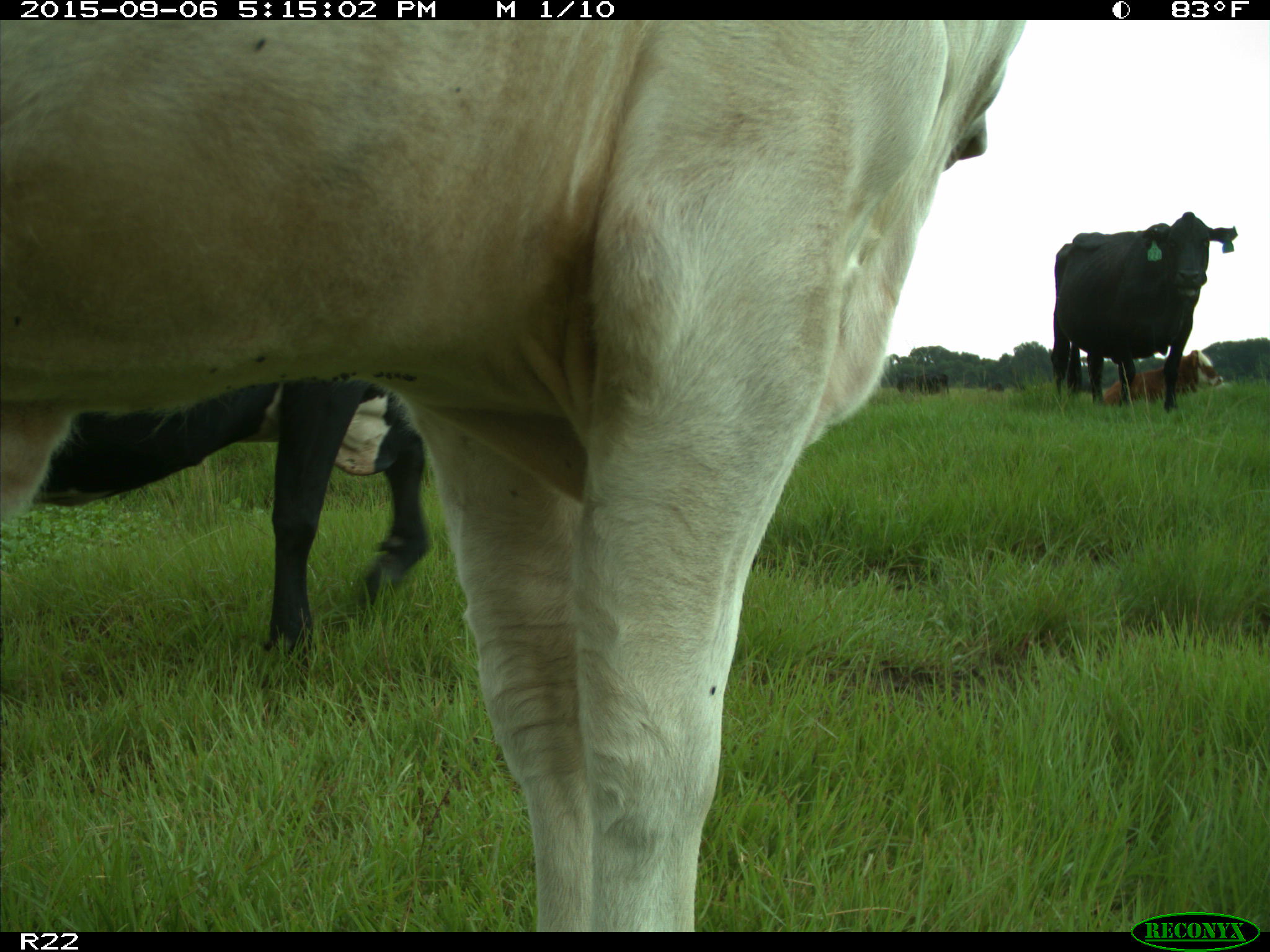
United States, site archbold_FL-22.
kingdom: Animalia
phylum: Chordata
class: Mammalia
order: Artiodactyla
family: Bovidae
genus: Bos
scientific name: Bos taurus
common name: domestic cow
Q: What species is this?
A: Bos taurus (domestic cow).